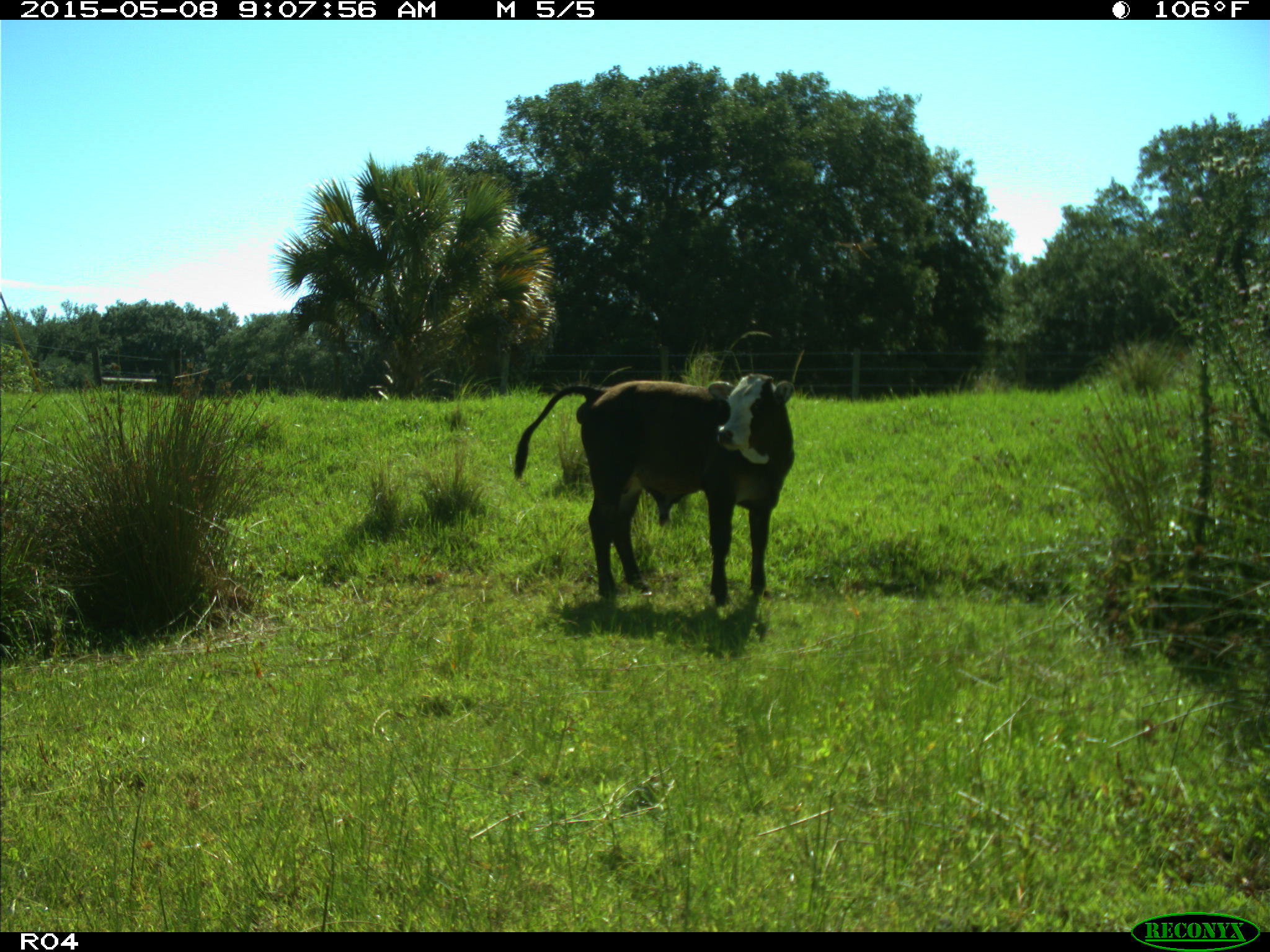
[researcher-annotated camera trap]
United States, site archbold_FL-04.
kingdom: Animalia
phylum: Chordata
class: Mammalia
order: Artiodactyla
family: Bovidae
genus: Bos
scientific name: Bos taurus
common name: domestic cow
Bos taurus (domestic cow).